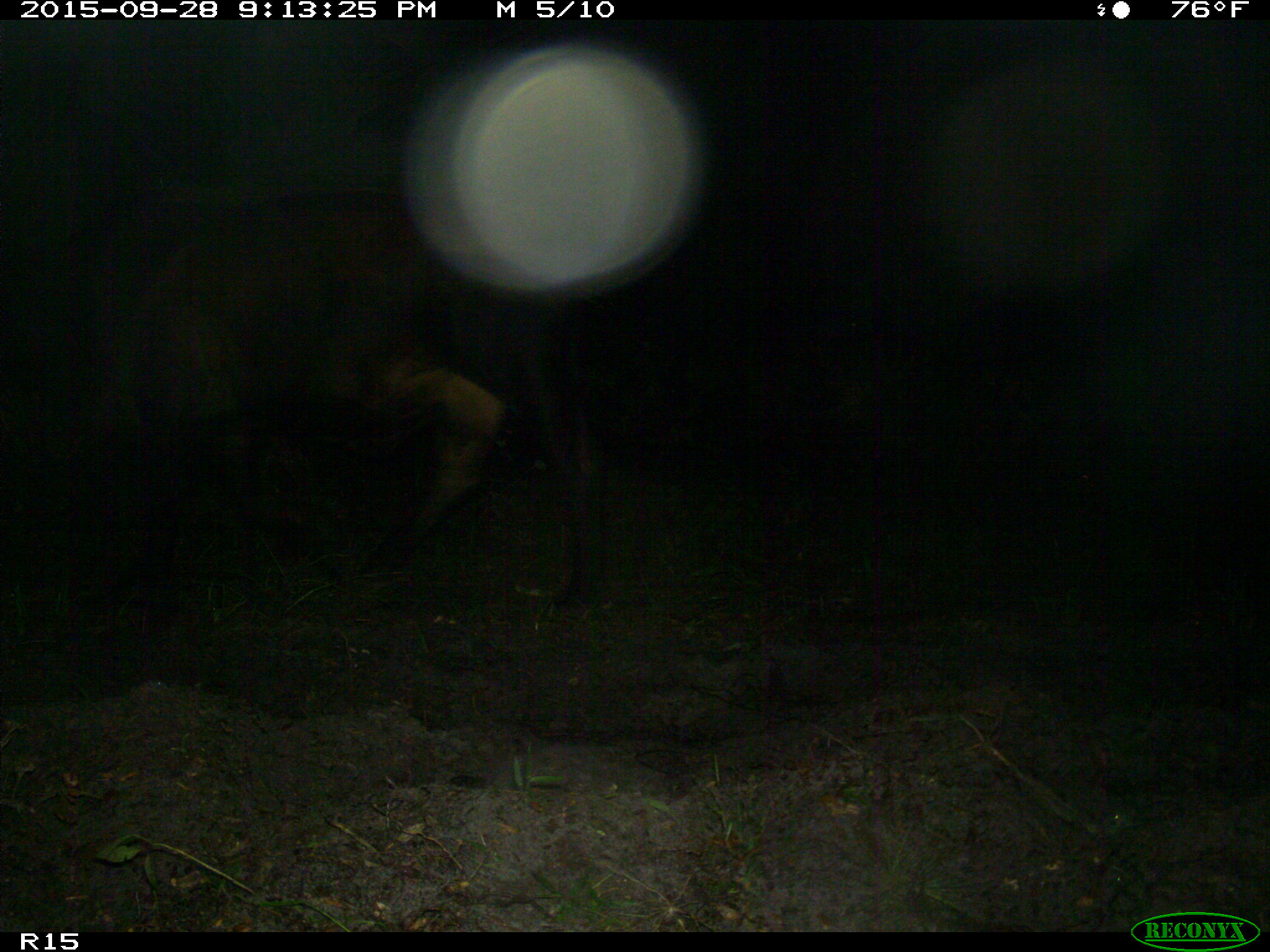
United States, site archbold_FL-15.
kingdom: Animalia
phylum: Chordata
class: Mammalia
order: Artiodactyla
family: Bovidae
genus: Bos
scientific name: Bos taurus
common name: domestic cow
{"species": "Bos taurus (domestic cow)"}